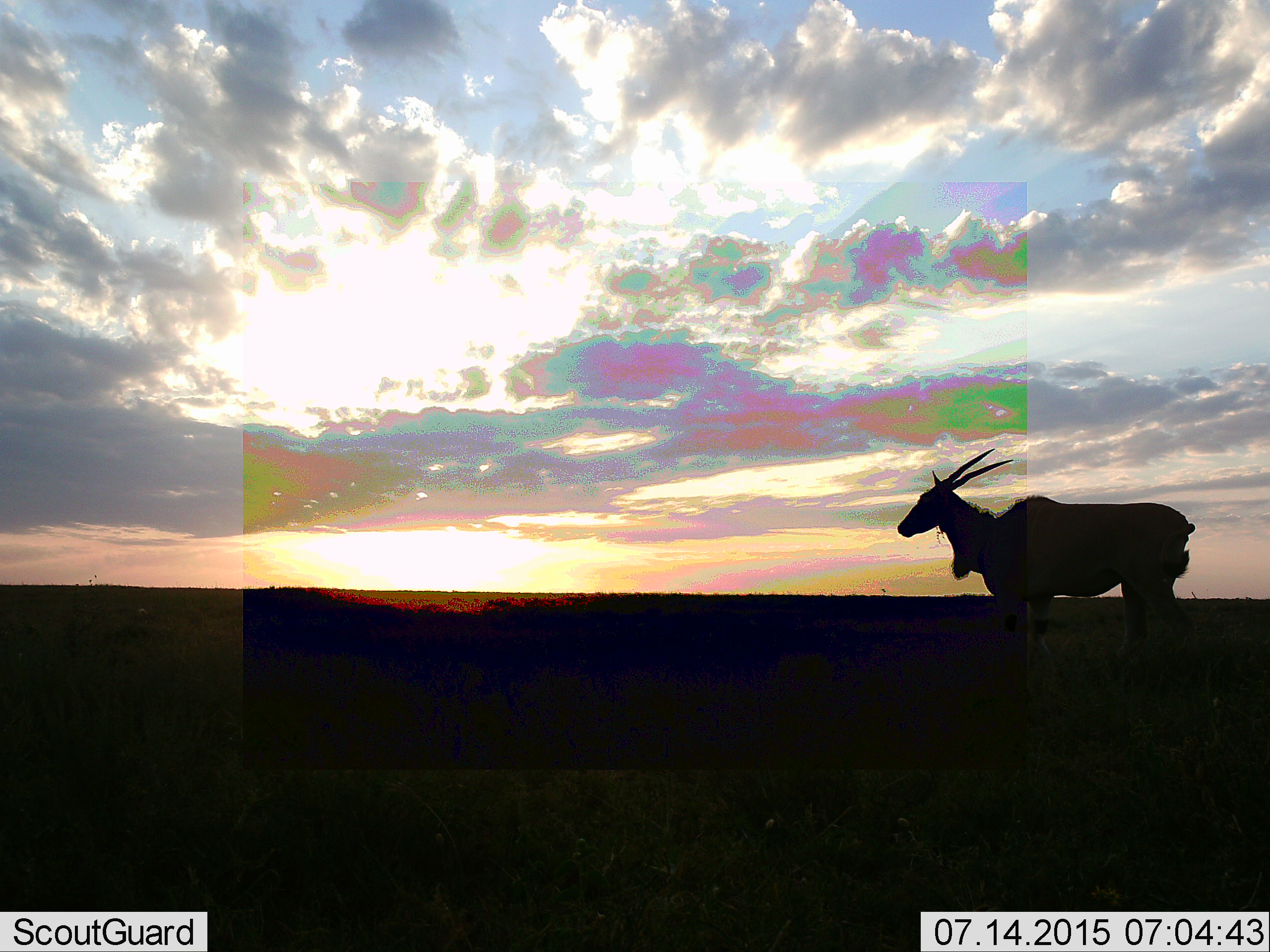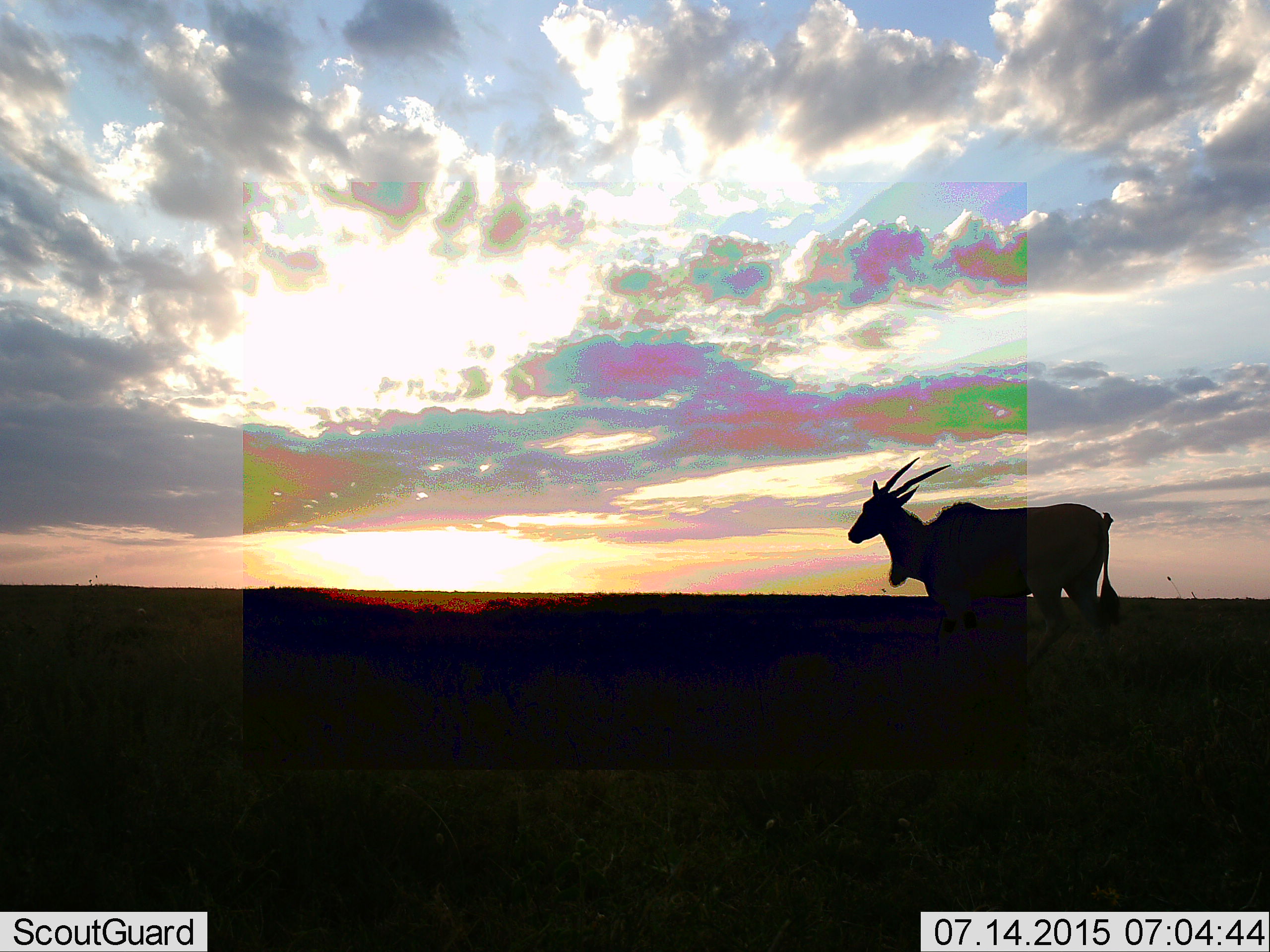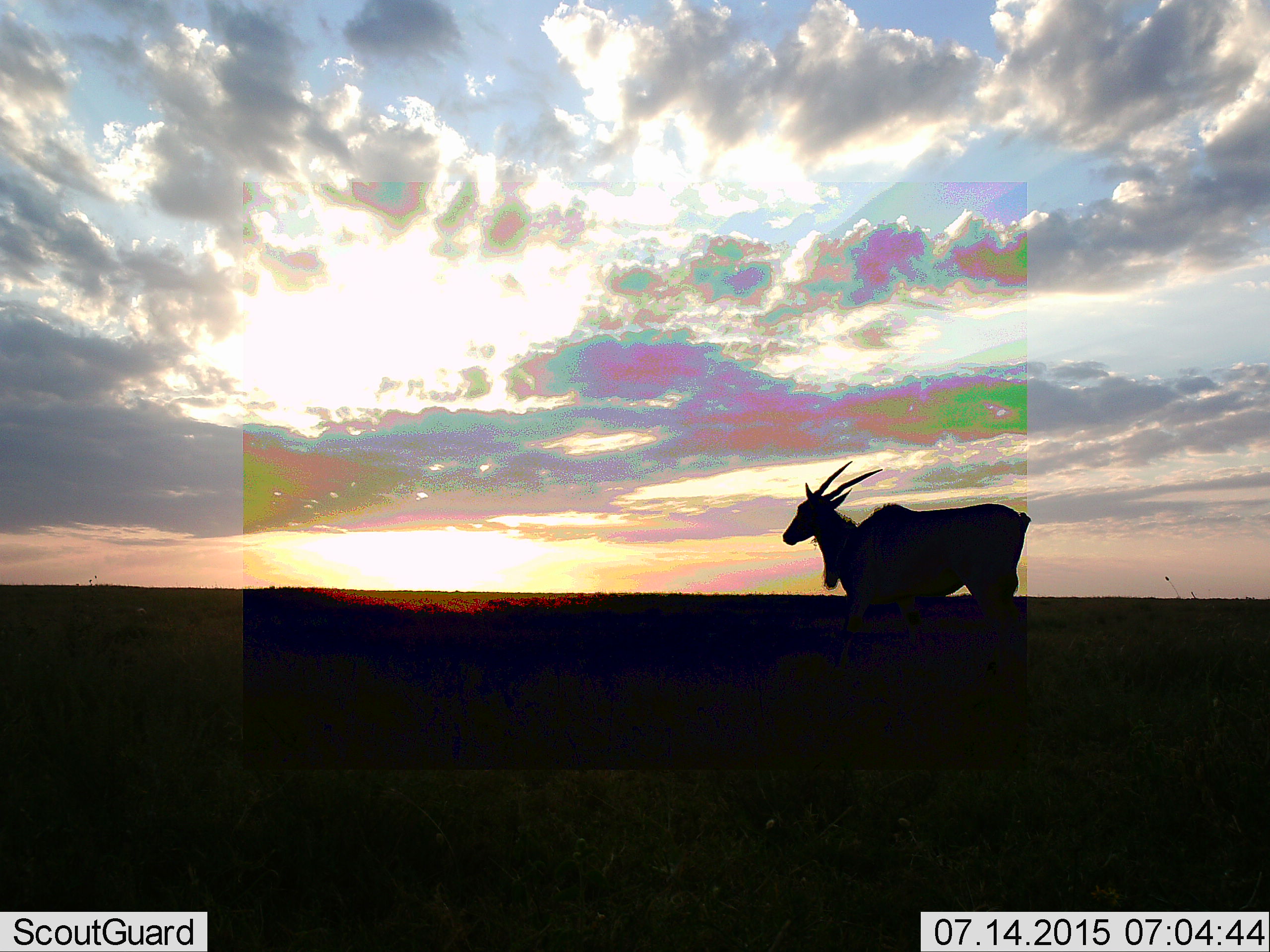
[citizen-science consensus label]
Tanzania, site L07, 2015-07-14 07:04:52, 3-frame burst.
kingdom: Animalia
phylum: Chordata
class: Mammalia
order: Artiodactyla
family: Bovidae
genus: Tragelaphus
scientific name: Tragelaphus oryx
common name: eland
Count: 1.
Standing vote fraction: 33%.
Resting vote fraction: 0%.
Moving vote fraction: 78%.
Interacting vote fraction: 0%.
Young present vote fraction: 0%.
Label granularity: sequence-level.